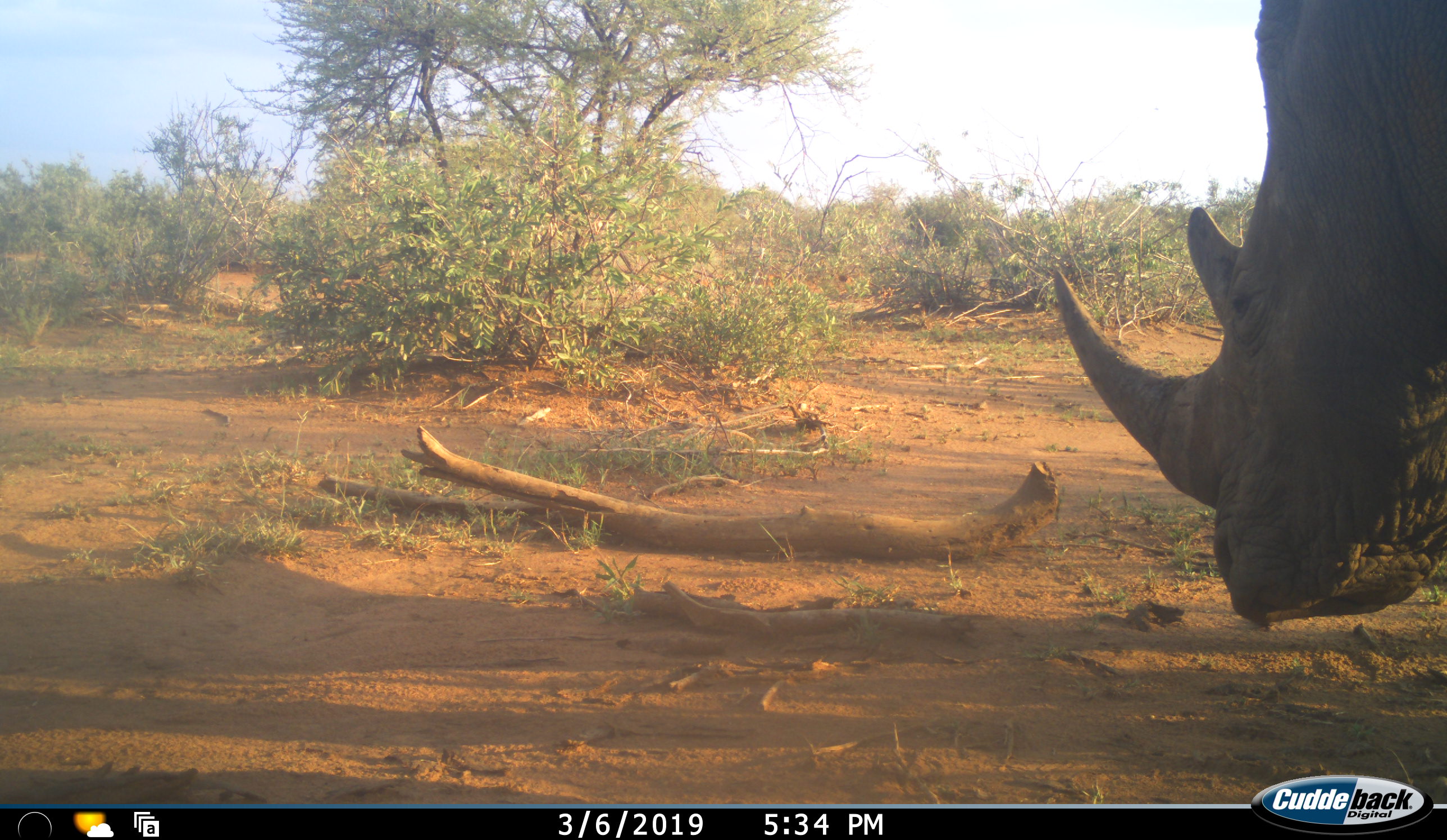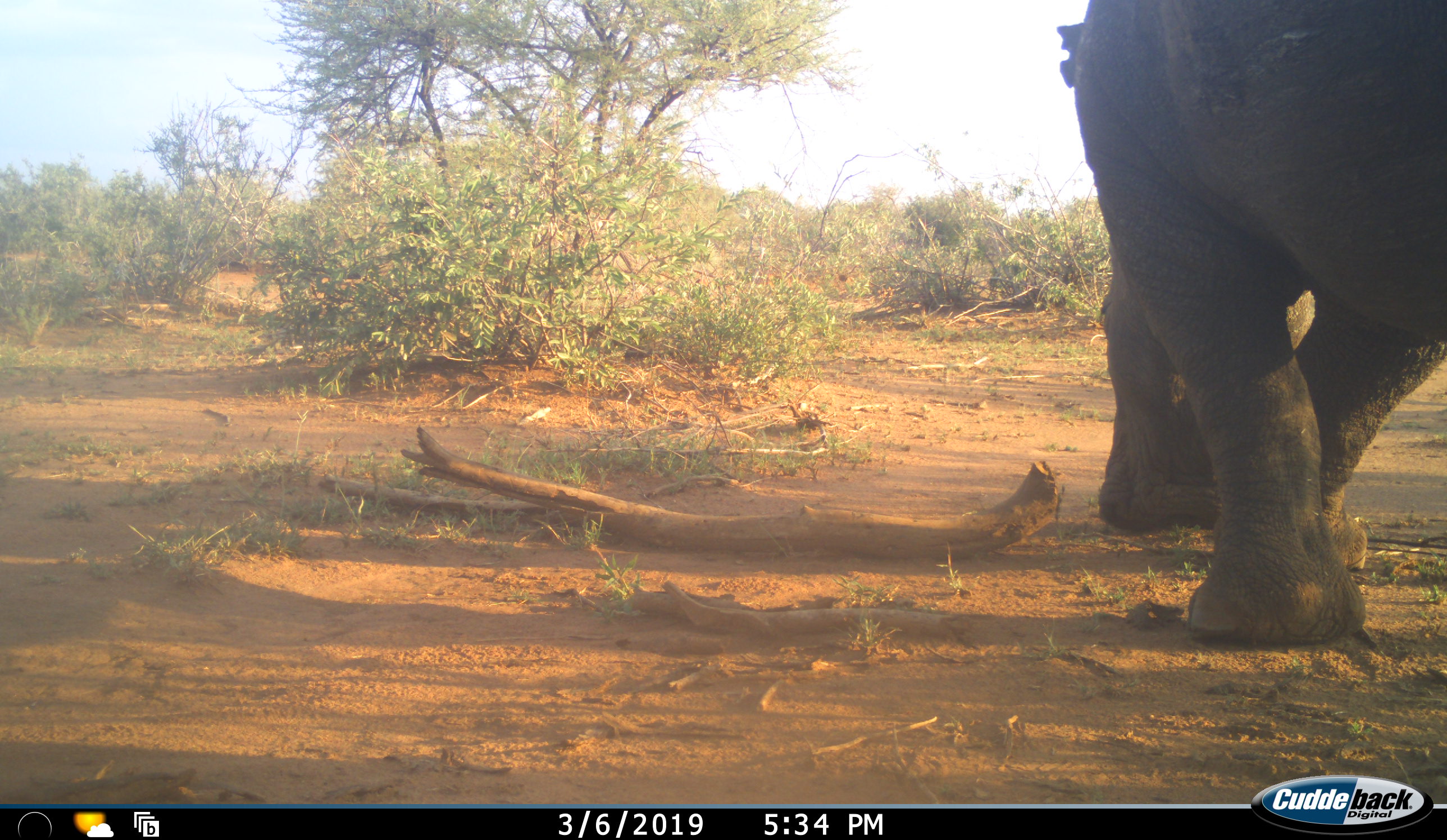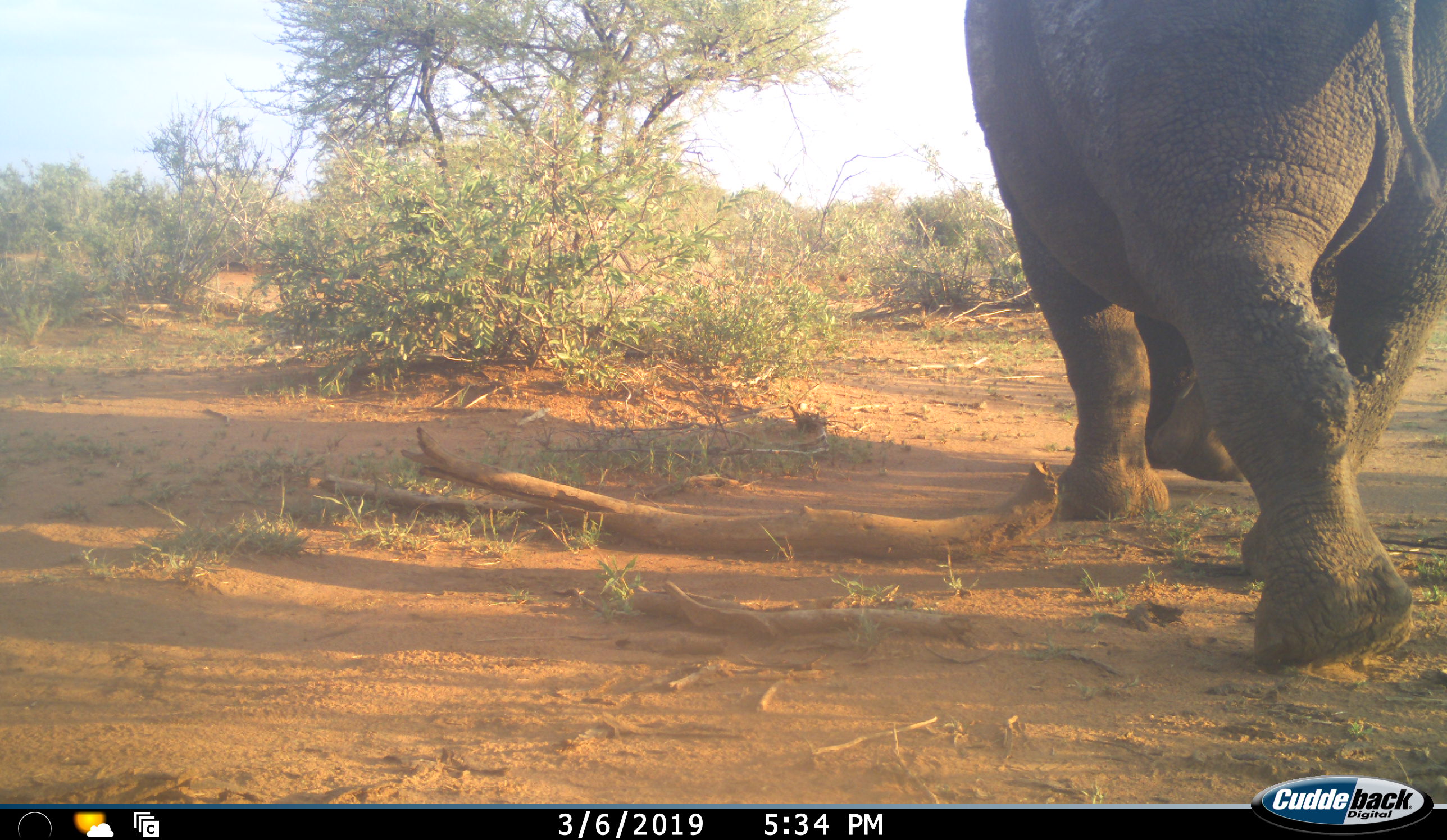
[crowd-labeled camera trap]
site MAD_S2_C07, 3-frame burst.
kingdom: Animalia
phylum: Chordata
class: Mammalia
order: Perissodactyla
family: Rhinocerotidae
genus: Diceros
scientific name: Diceros bicornis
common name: black rhinoceros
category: rhinocerosblack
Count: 1.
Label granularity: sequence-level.